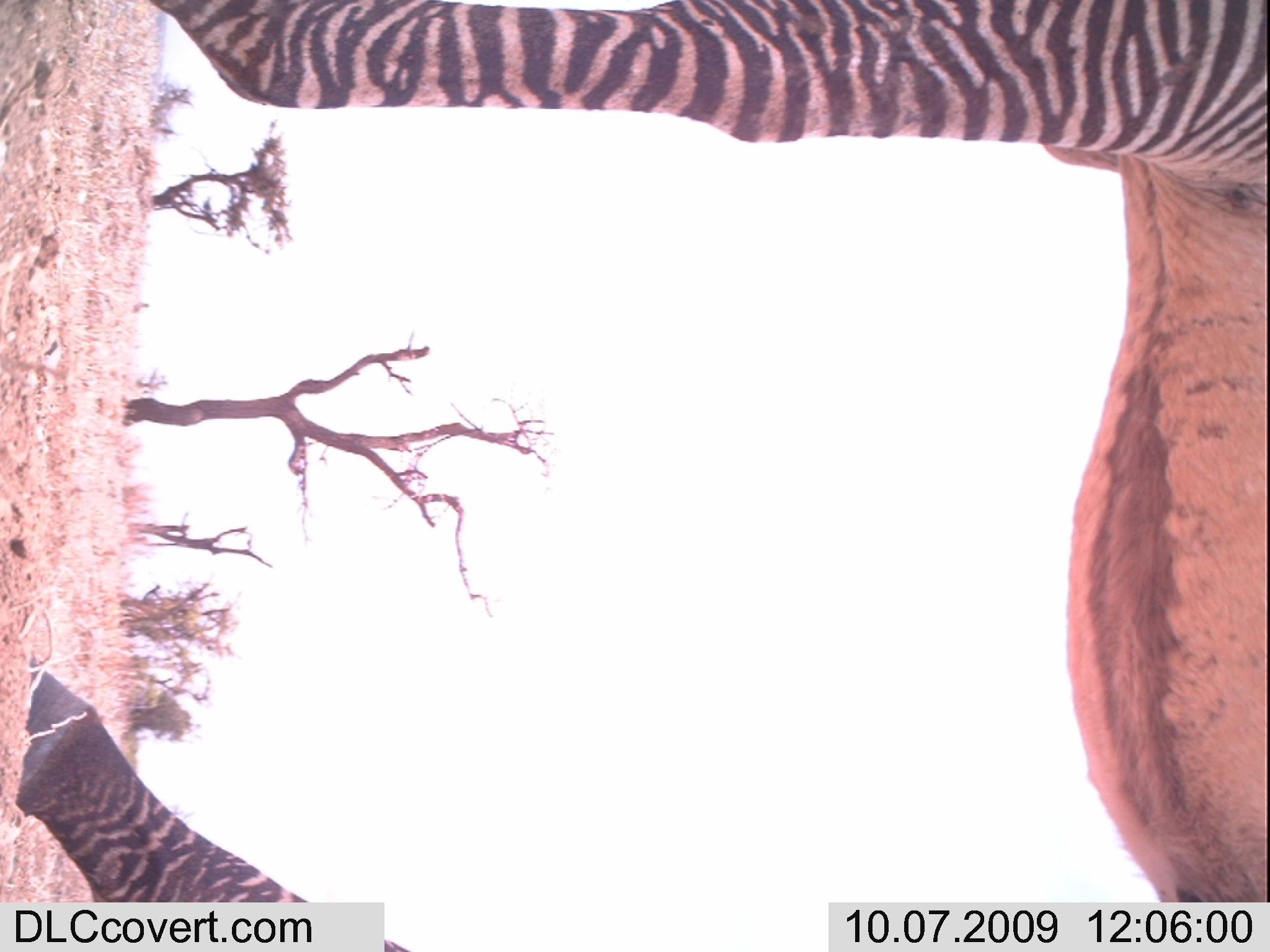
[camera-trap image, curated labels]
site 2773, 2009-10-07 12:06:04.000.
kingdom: Animalia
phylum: Chordata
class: Mammalia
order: Perissodactyla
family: Equidae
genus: Equus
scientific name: Equus grevyi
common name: grévy's zebra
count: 1